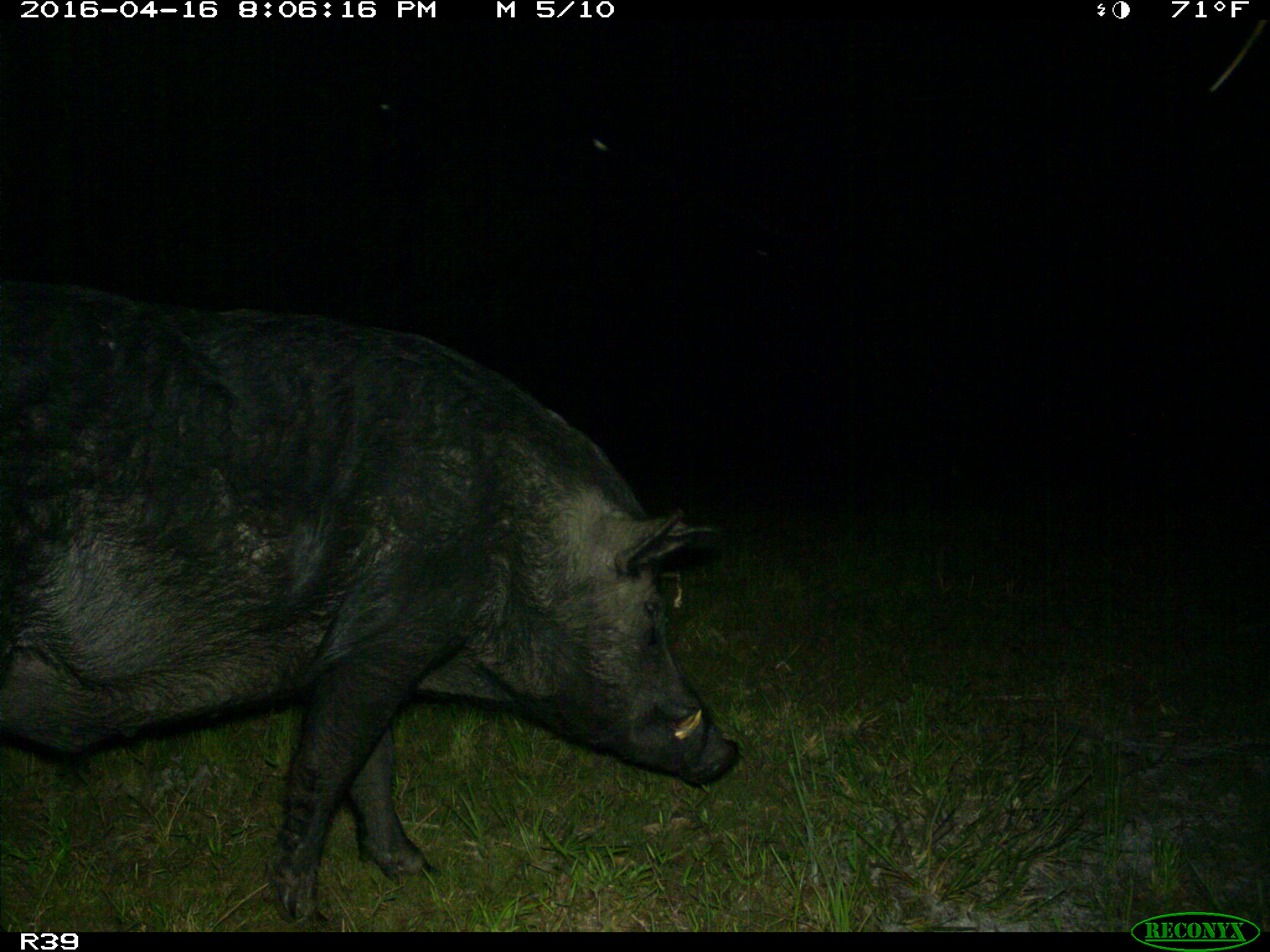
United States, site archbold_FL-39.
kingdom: Animalia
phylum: Chordata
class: Mammalia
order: Artiodactyla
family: Suidae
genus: Sus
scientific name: Sus scrofa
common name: wild boar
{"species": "Sus scrofa (wild boar)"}